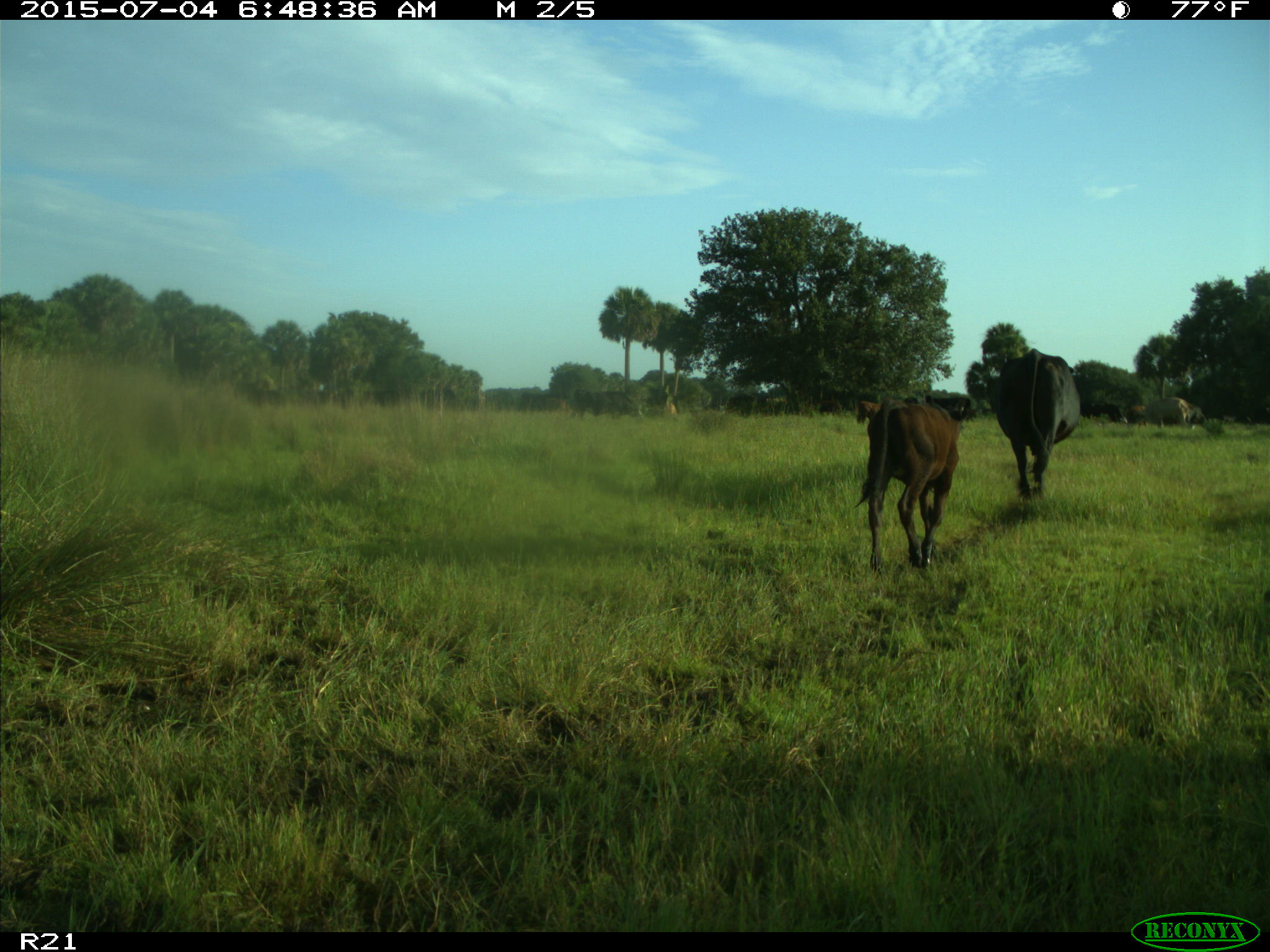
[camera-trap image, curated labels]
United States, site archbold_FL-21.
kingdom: Animalia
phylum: Chordata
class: Mammalia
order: Artiodactyla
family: Bovidae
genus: Bos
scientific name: Bos taurus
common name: domestic cow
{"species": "Bos taurus (domestic cow)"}